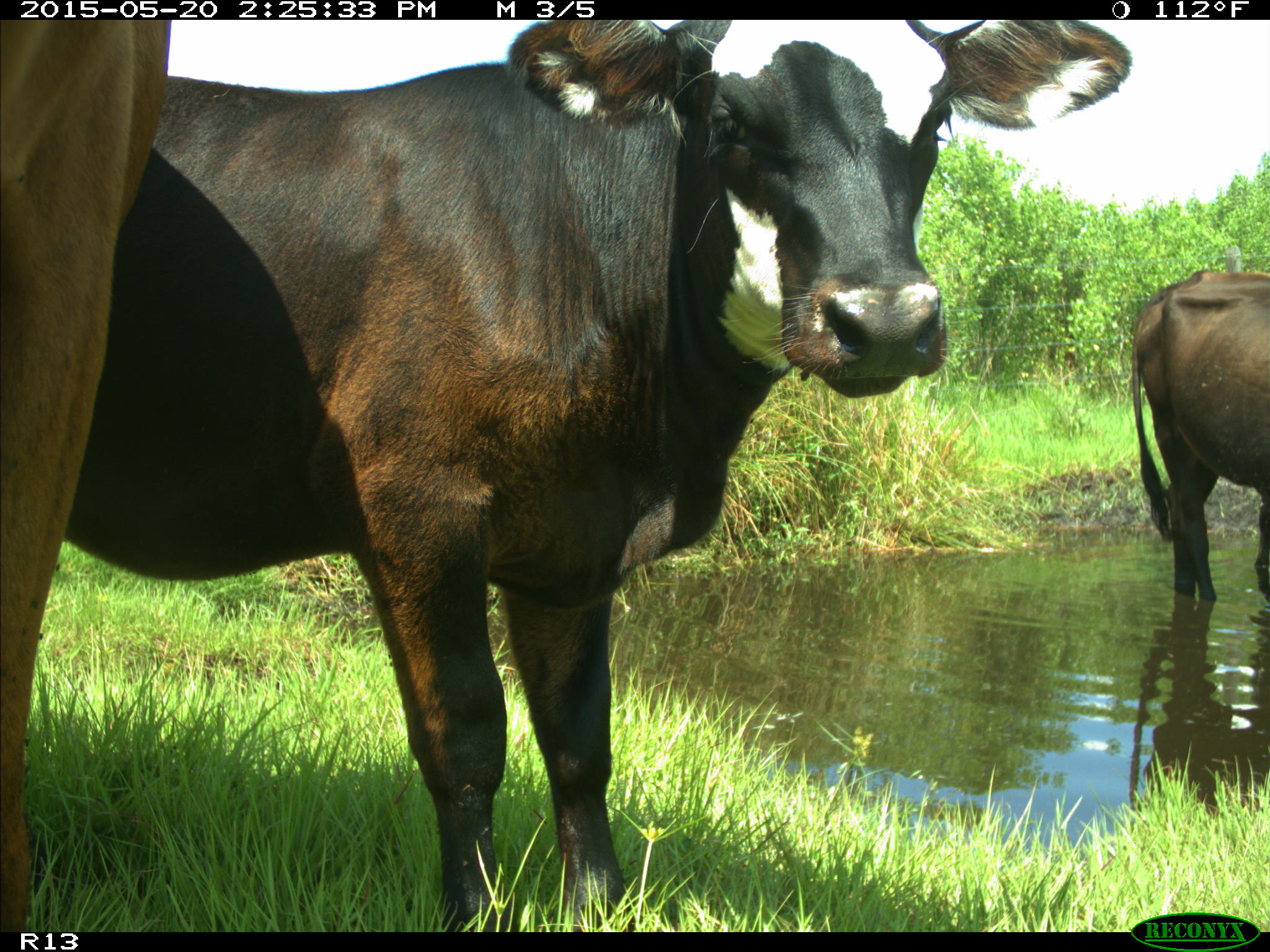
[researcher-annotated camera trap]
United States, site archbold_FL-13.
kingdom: Animalia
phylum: Chordata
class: Mammalia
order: Artiodactyla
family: Bovidae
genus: Bos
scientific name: Bos taurus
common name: domestic cow